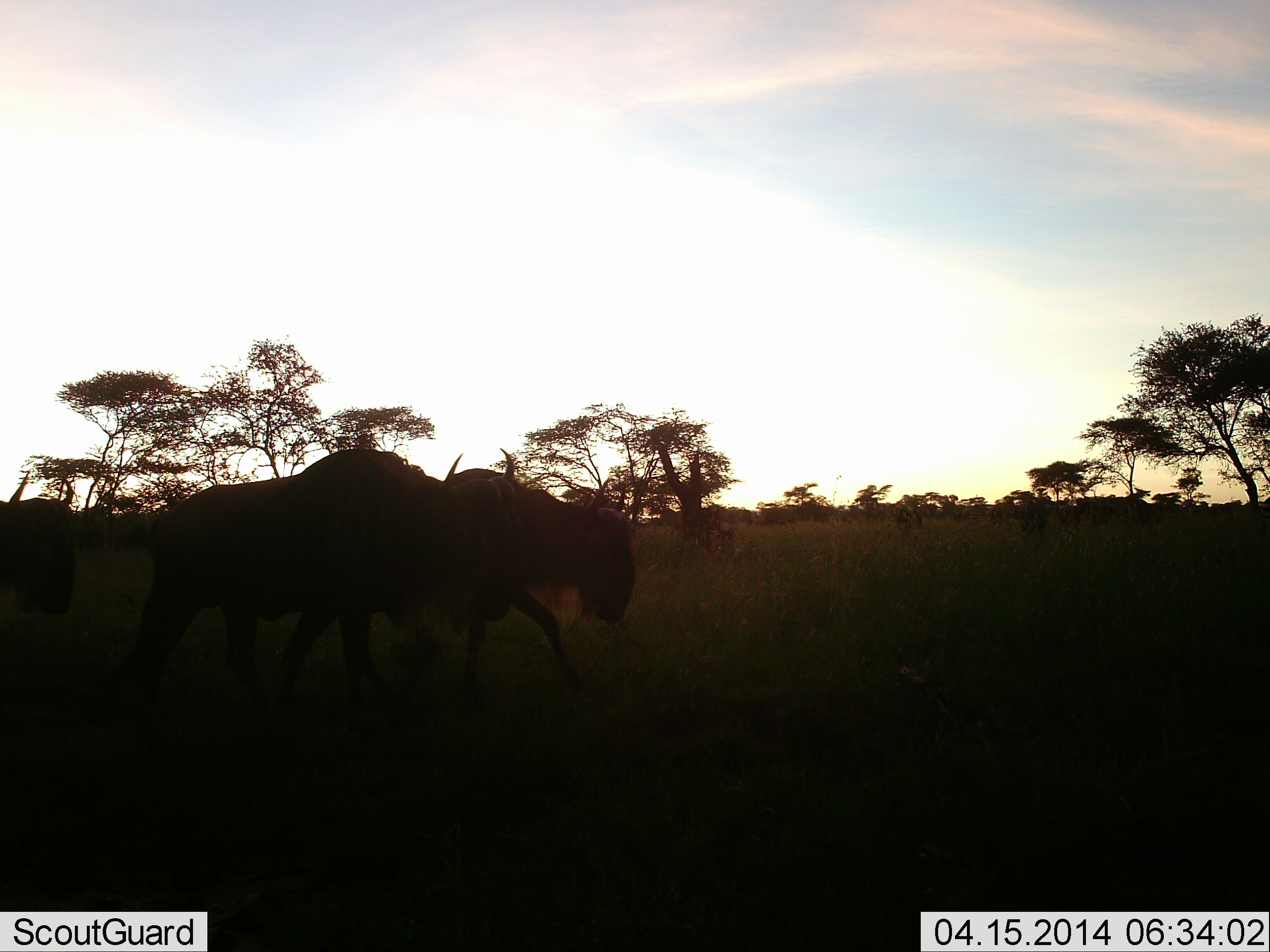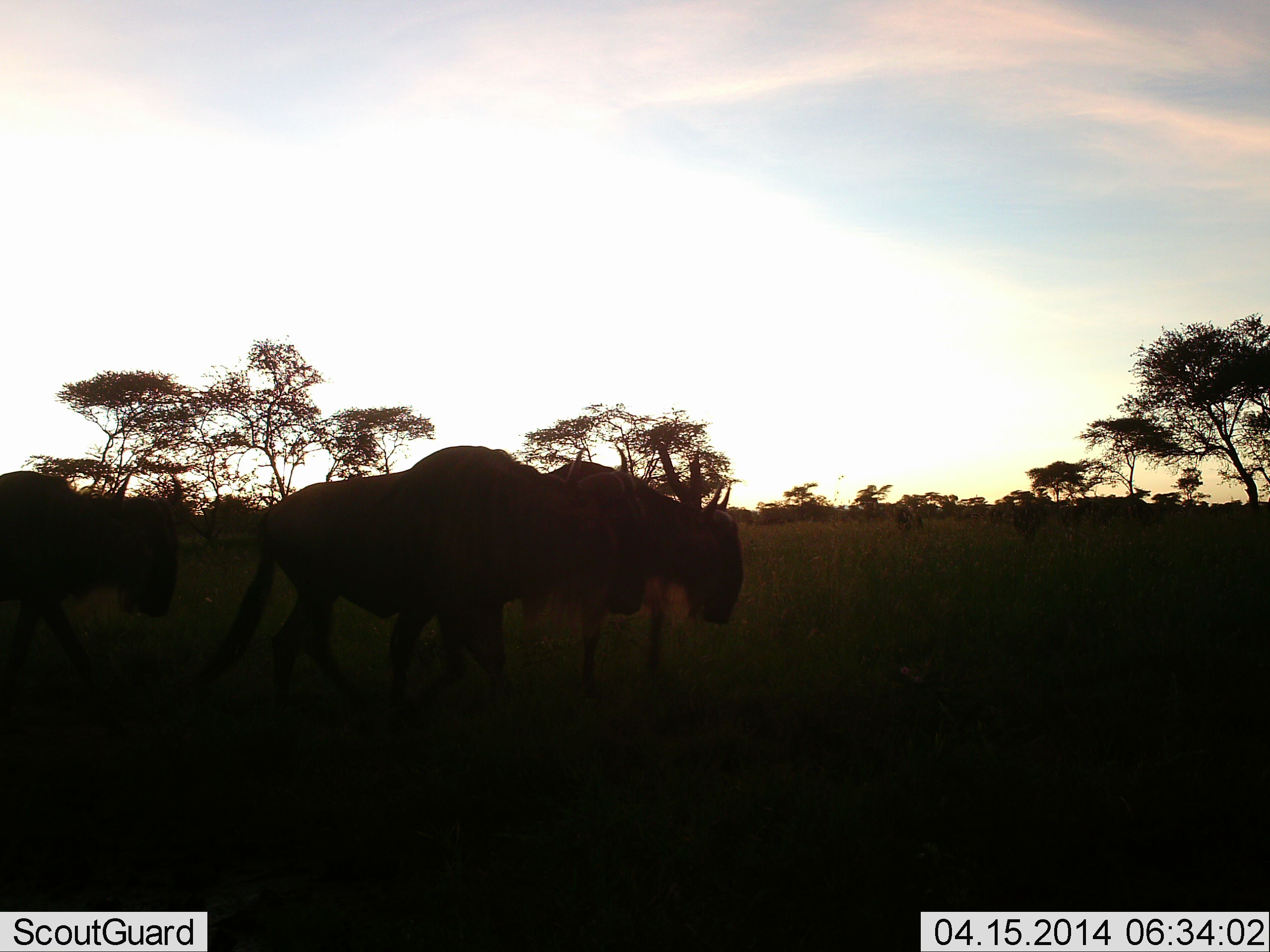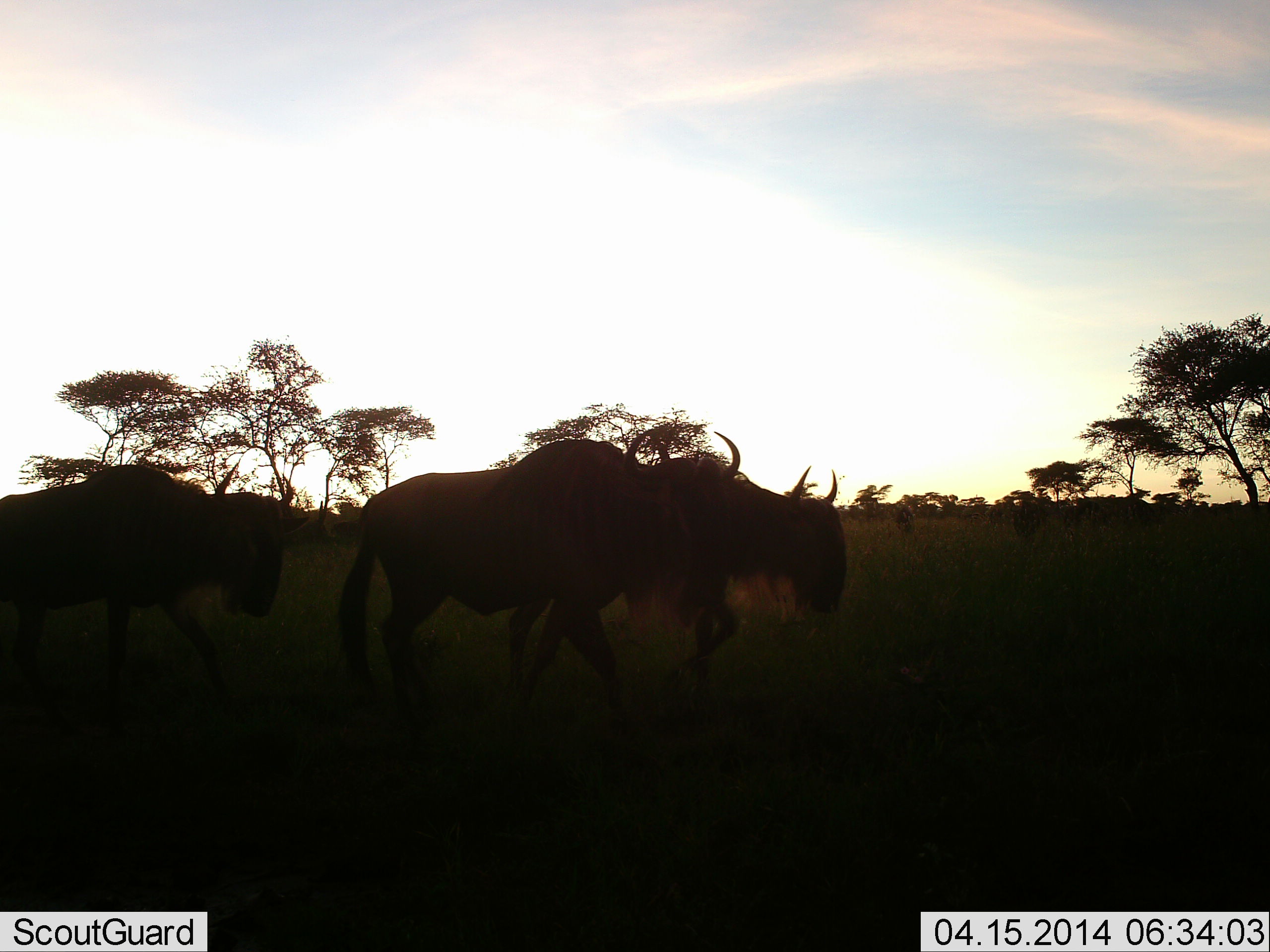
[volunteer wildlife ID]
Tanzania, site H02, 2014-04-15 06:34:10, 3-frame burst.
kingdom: Animalia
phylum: Chordata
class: Mammalia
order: Artiodactyla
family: Bovidae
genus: Connochaetes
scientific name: Connochaetes taurinus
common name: blue wildebeest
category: wildebeest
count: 3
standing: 14%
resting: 3%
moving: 91%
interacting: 2%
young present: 0%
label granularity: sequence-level